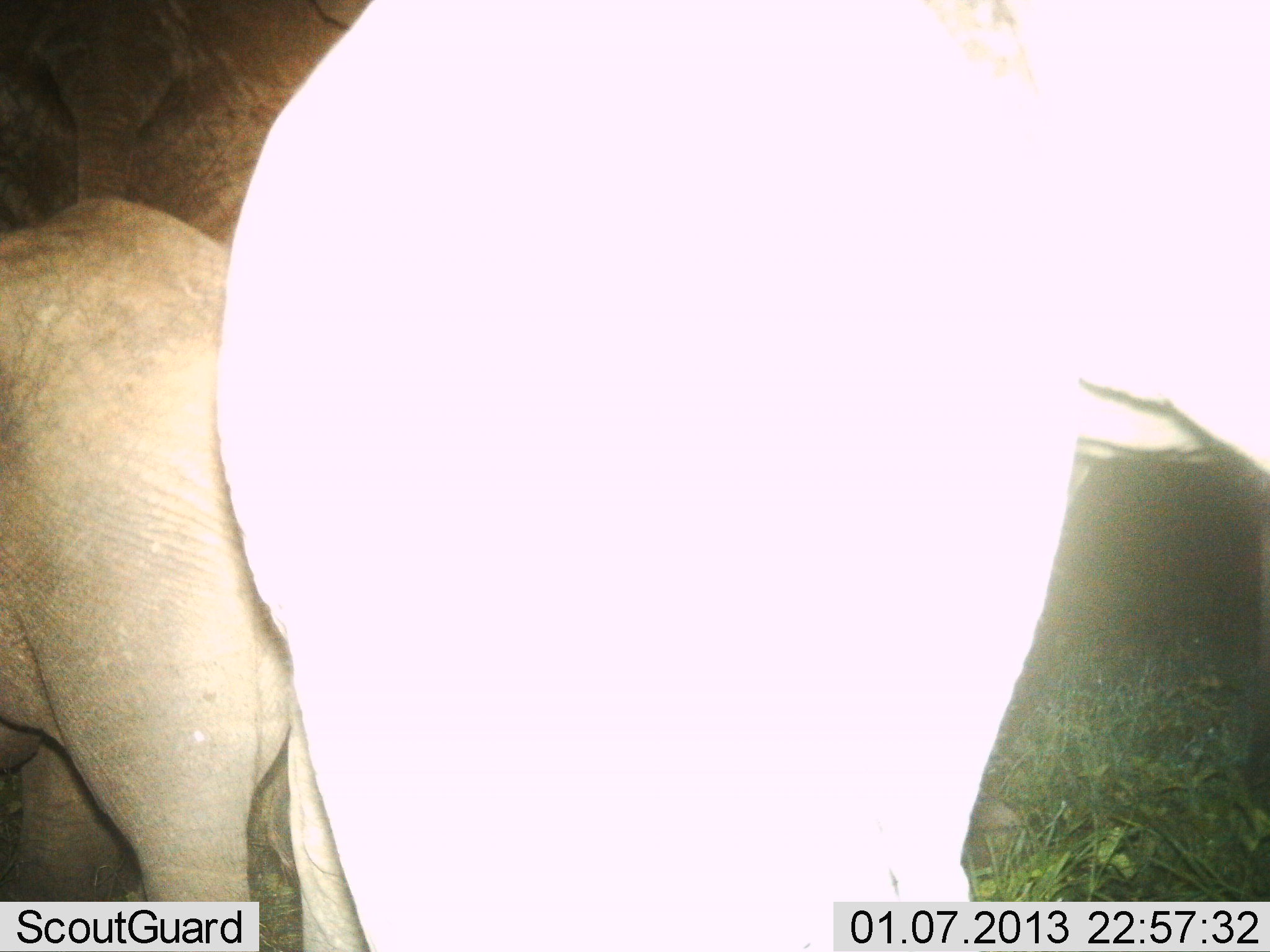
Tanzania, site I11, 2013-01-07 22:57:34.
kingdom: Animalia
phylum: Chordata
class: Mammalia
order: Proboscidea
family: Elephantidae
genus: Loxodonta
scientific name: Loxodonta africana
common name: african bush elephant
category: elephant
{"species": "elephant (african bush elephant) (Loxodonta africana)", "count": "3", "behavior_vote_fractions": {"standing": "89%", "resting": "6%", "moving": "11%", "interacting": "0%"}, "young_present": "61%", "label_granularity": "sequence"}